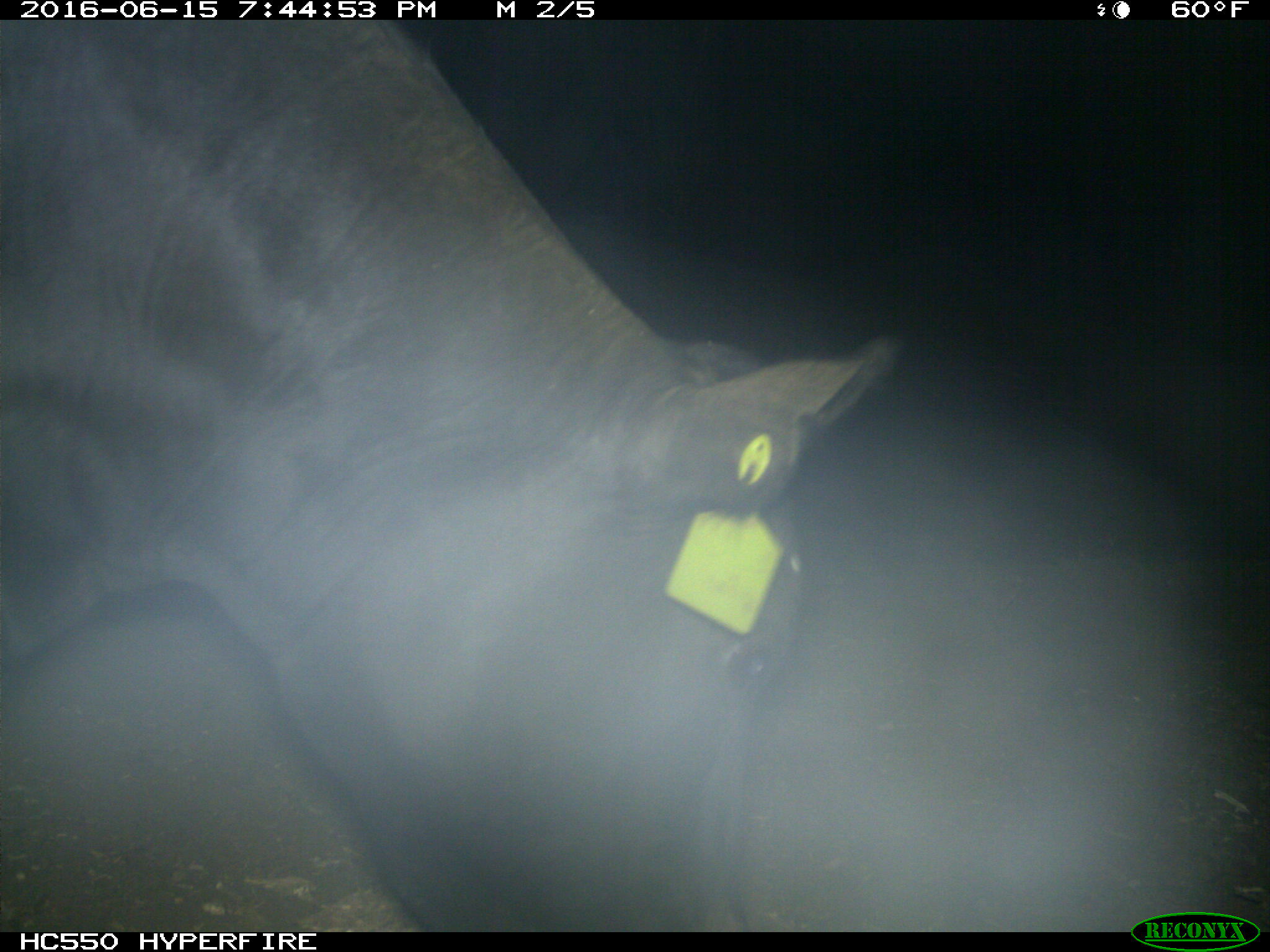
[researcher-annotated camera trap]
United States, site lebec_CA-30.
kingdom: Animalia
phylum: Chordata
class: Mammalia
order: Artiodactyla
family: Bovidae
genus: Bos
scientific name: Bos taurus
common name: domestic cow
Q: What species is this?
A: Bos taurus (domestic cow).